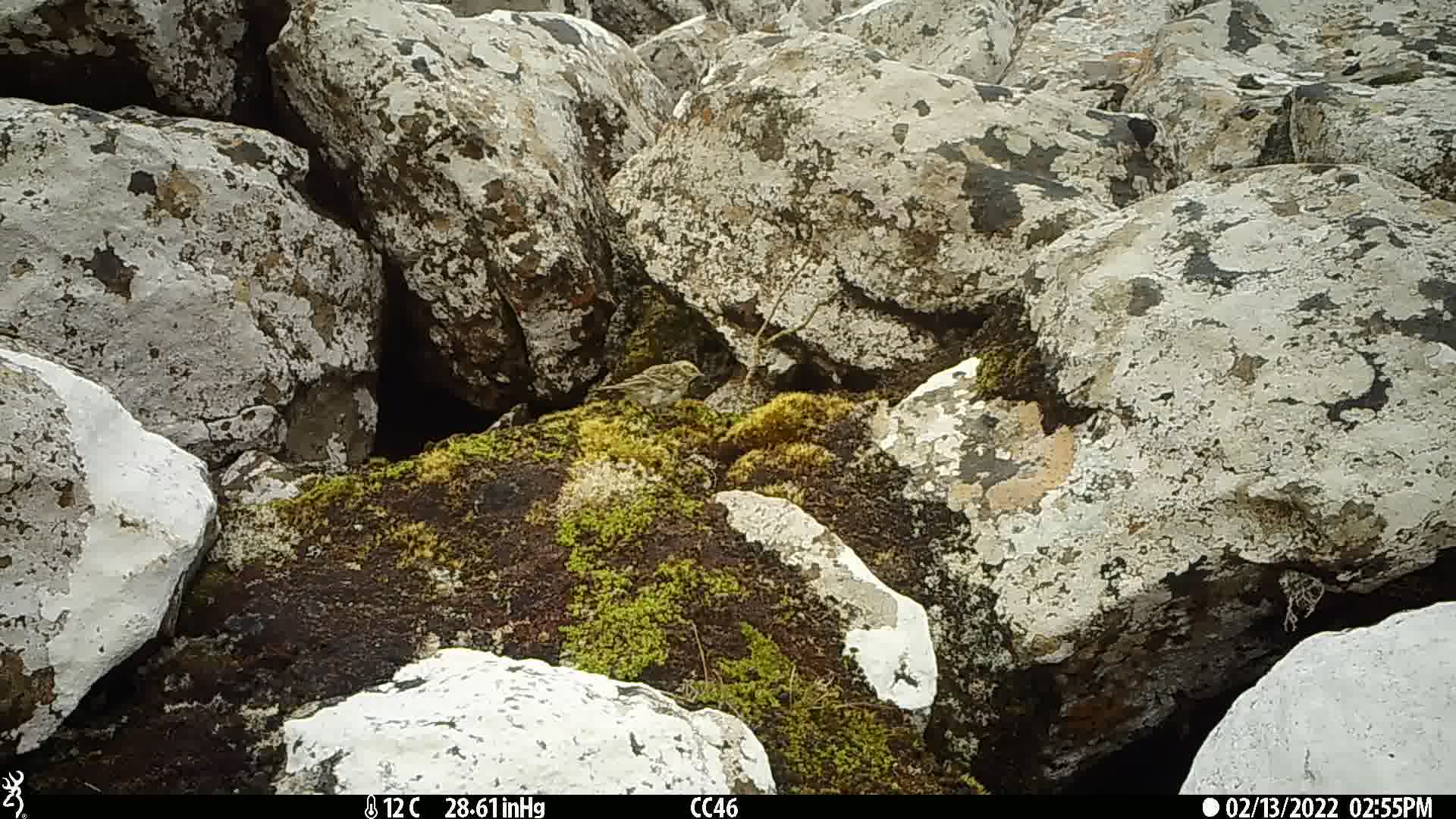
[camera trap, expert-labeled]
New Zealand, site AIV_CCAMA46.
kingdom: Animalia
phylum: Chordata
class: Aves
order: Passeriformes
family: Motacillidae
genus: Anthus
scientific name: Anthus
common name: pipit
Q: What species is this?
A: Pipit (Anthus).